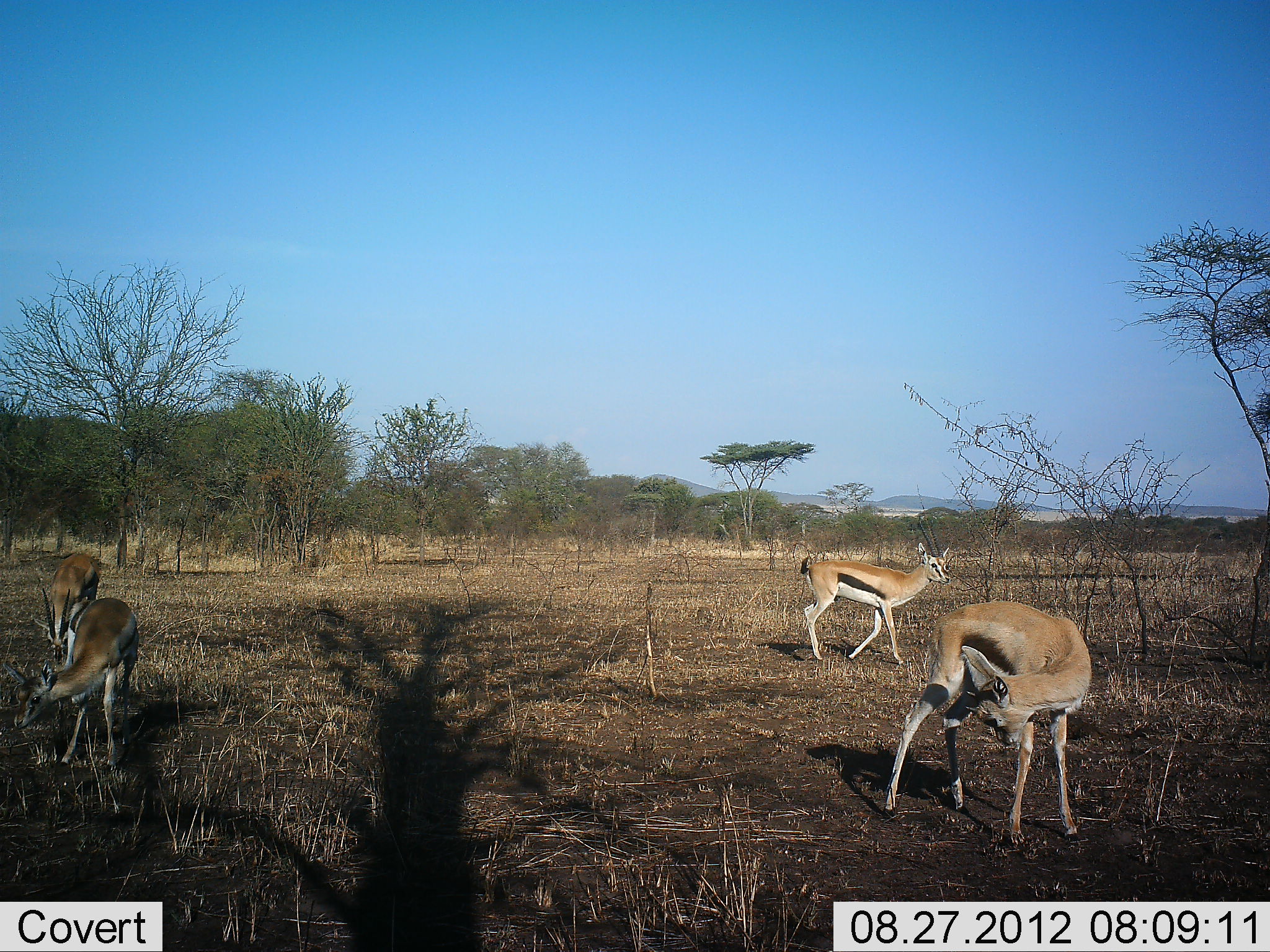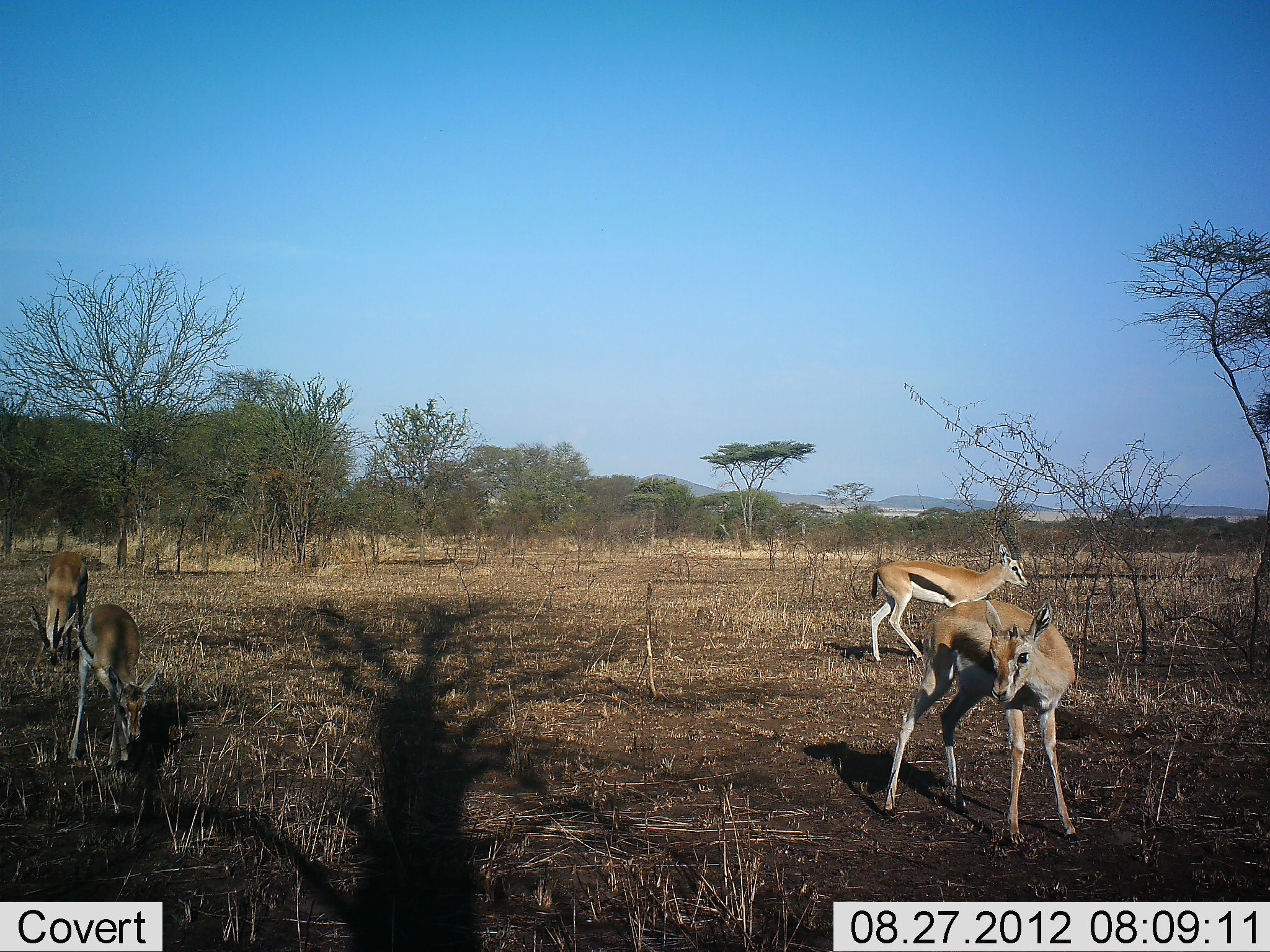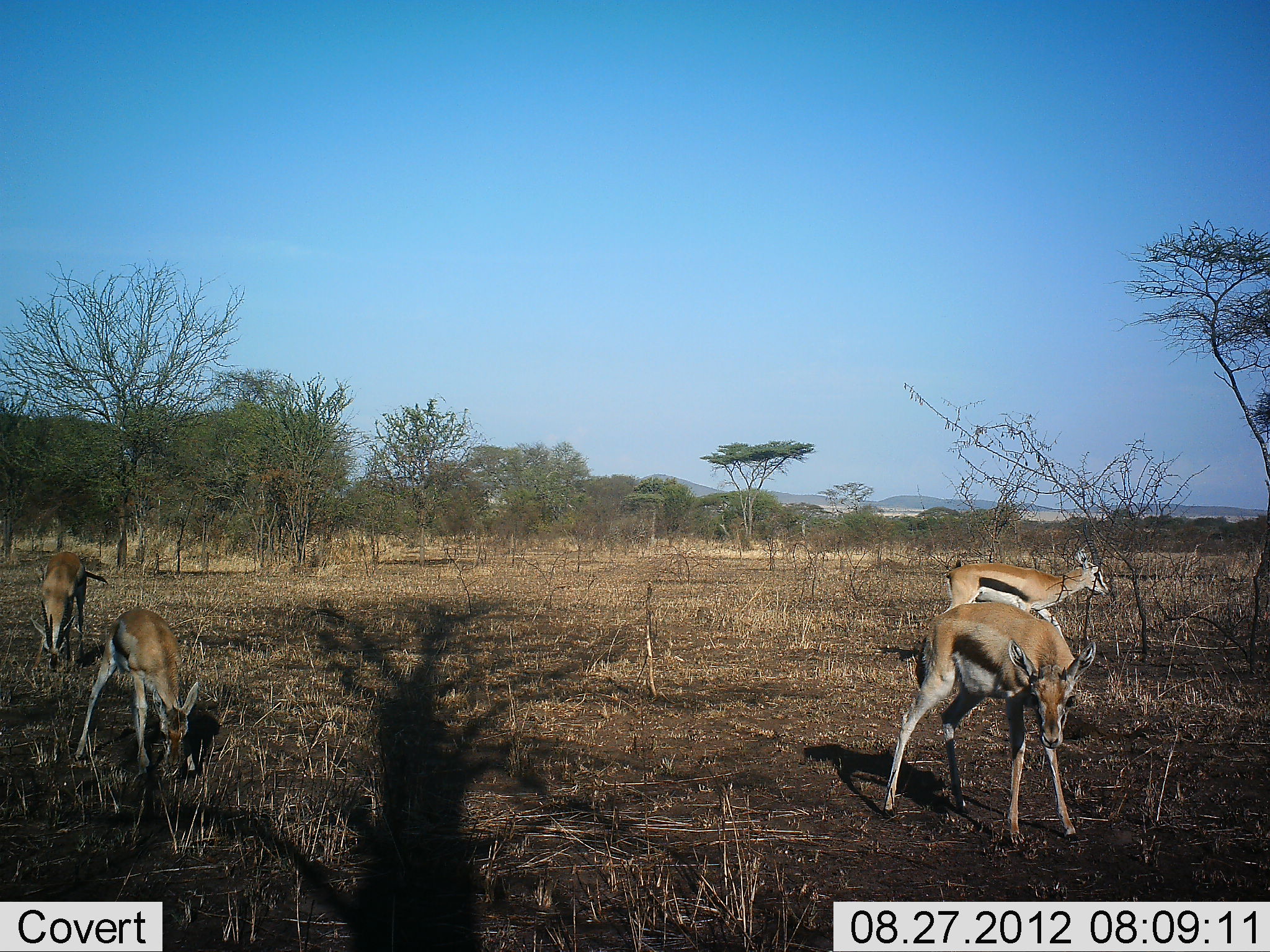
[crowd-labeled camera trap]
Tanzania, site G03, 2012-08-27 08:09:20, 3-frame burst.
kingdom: Animalia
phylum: Chordata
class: Mammalia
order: Artiodactyla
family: Bovidae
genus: Eudorcas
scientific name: Eudorcas thomsonii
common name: thomson's gazelle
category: gazellethomsons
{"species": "gazellethomsons (thomson's gazelle) (Eudorcas thomsonii)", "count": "4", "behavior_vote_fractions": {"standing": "64%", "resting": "0%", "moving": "55%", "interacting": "0%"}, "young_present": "0%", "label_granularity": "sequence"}